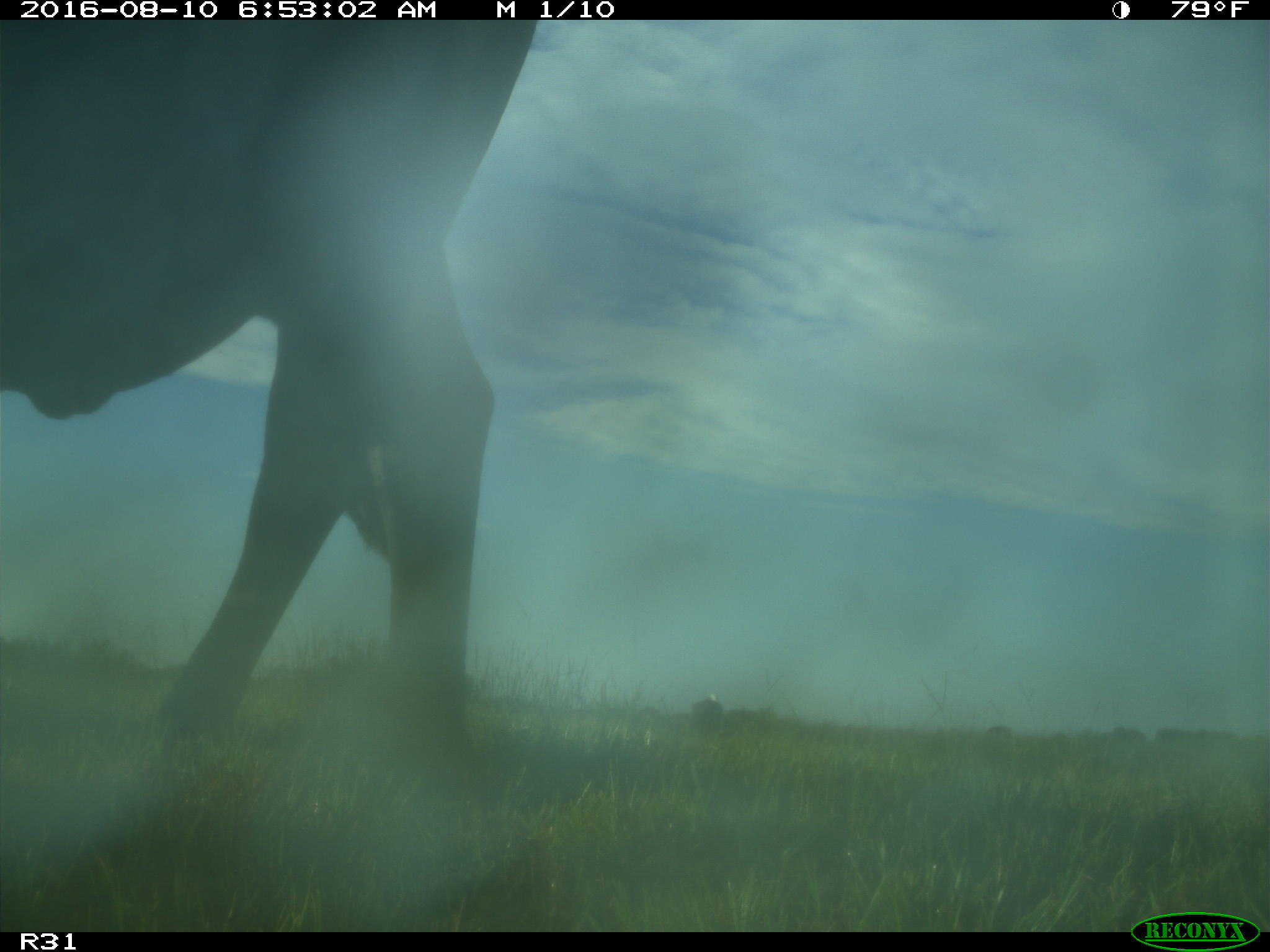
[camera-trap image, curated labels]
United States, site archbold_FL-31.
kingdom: Animalia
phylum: Chordata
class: Mammalia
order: Artiodactyla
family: Bovidae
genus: Bos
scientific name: Bos taurus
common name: domestic cow